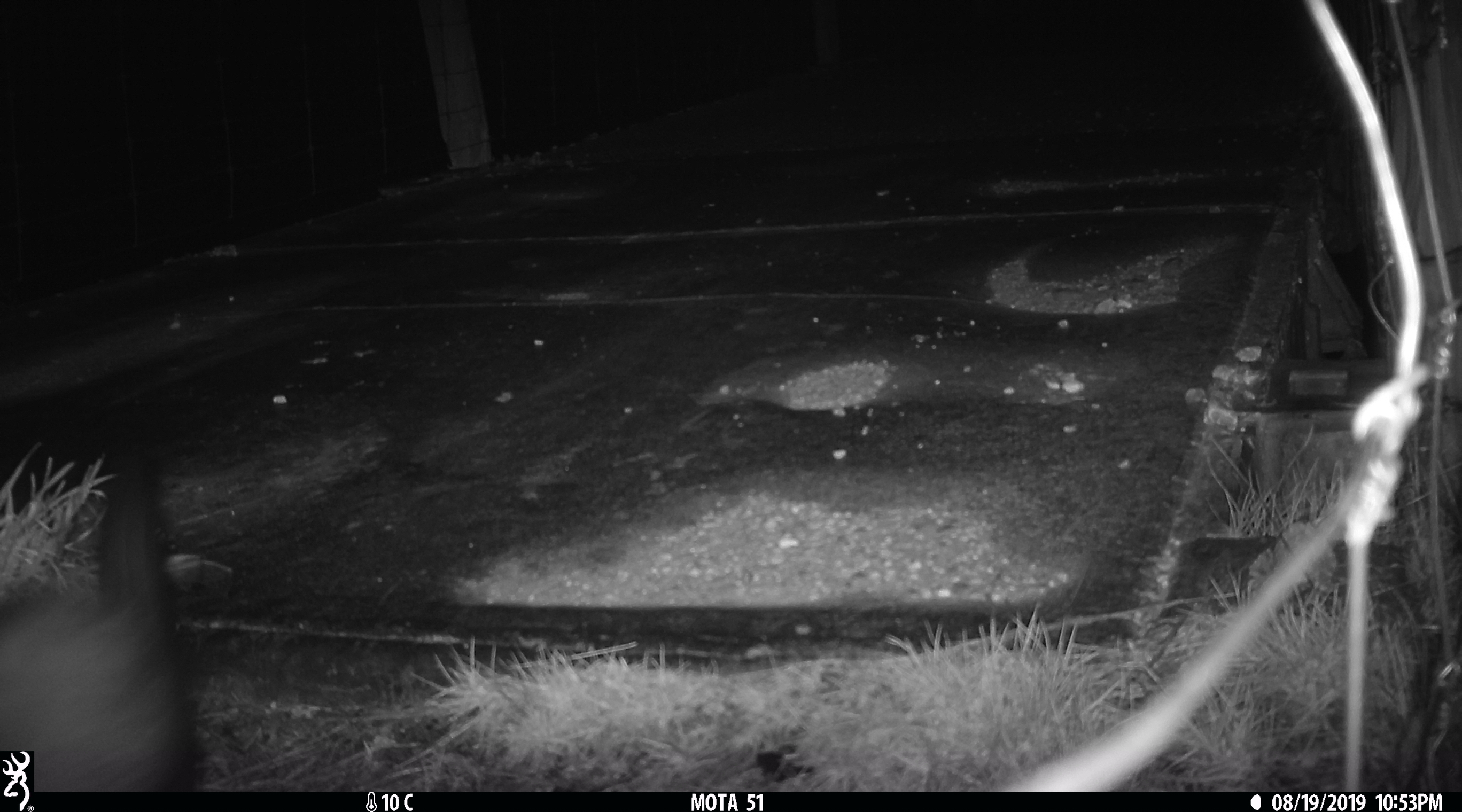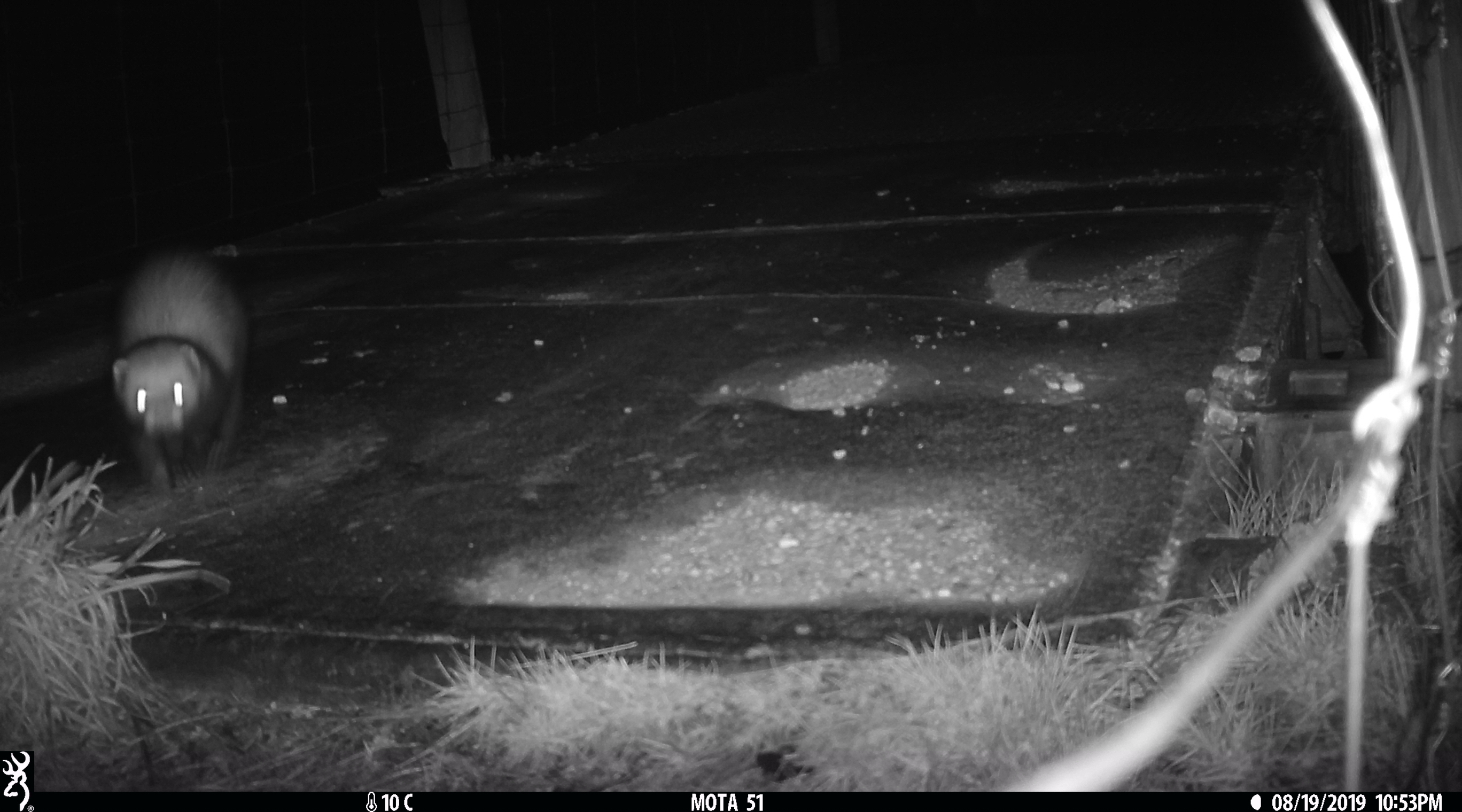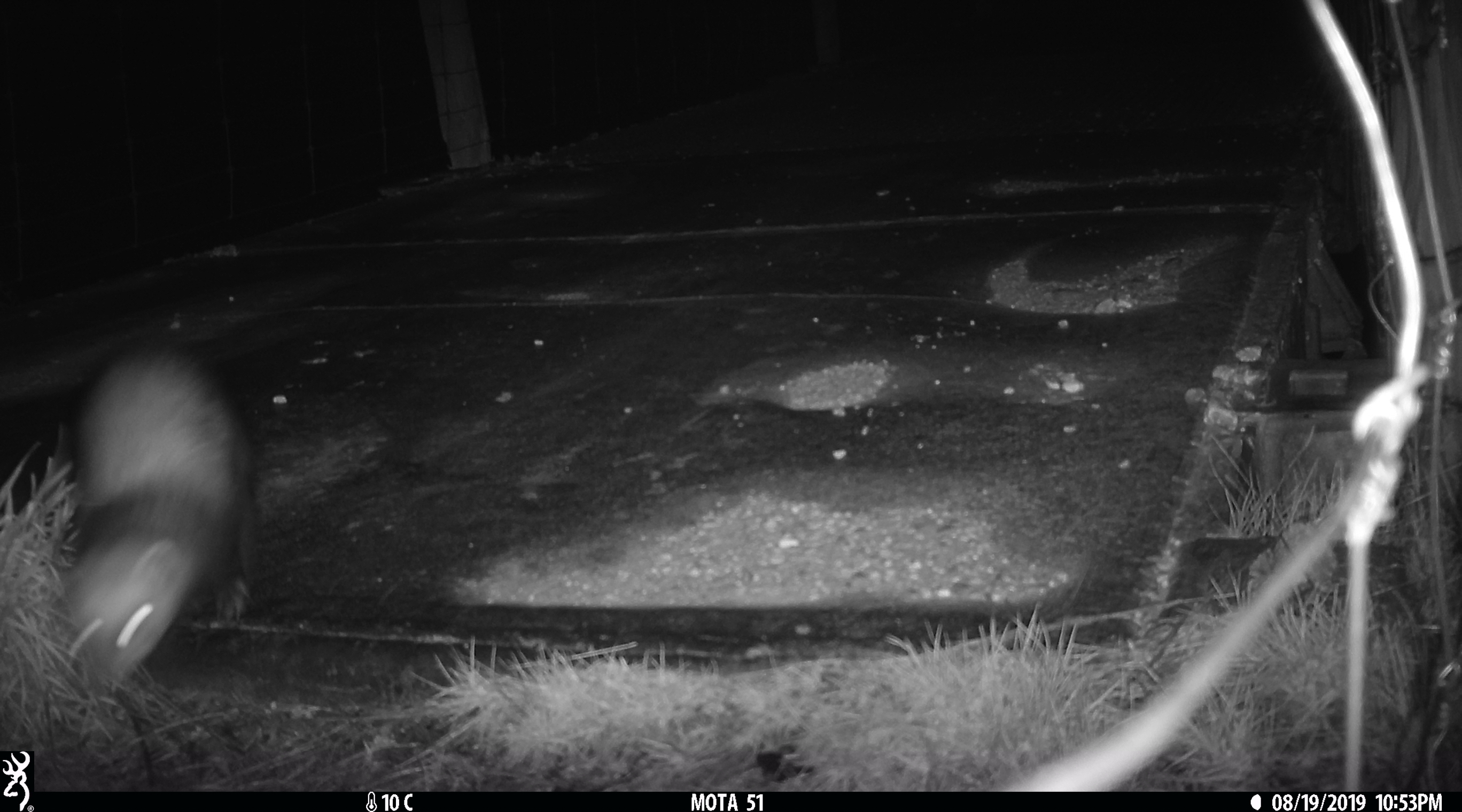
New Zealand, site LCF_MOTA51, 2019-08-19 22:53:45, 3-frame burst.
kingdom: Animalia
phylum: Chordata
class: Mammalia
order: Carnivora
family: Mustelidae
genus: Mustela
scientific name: Mustela furo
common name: ferret